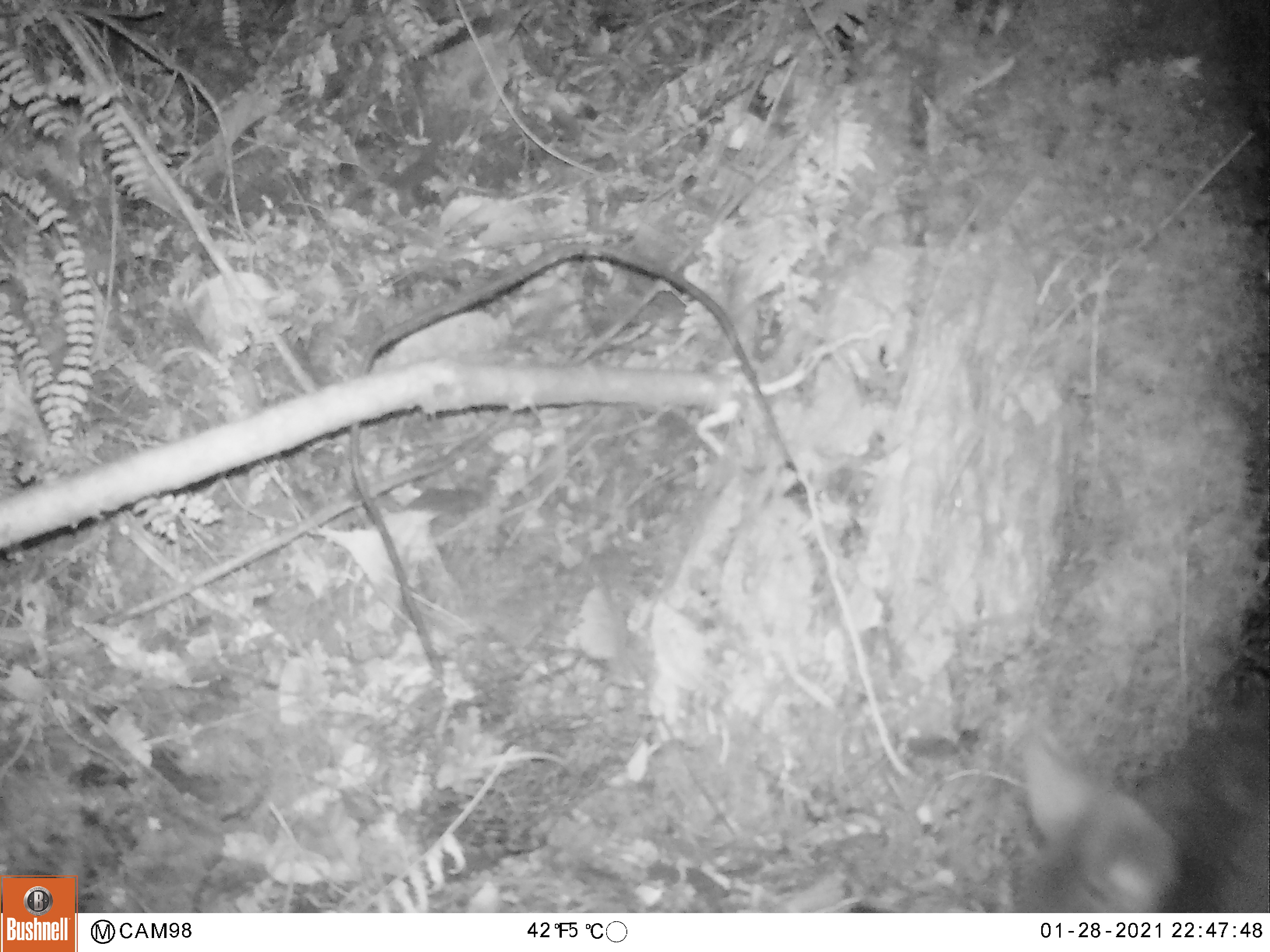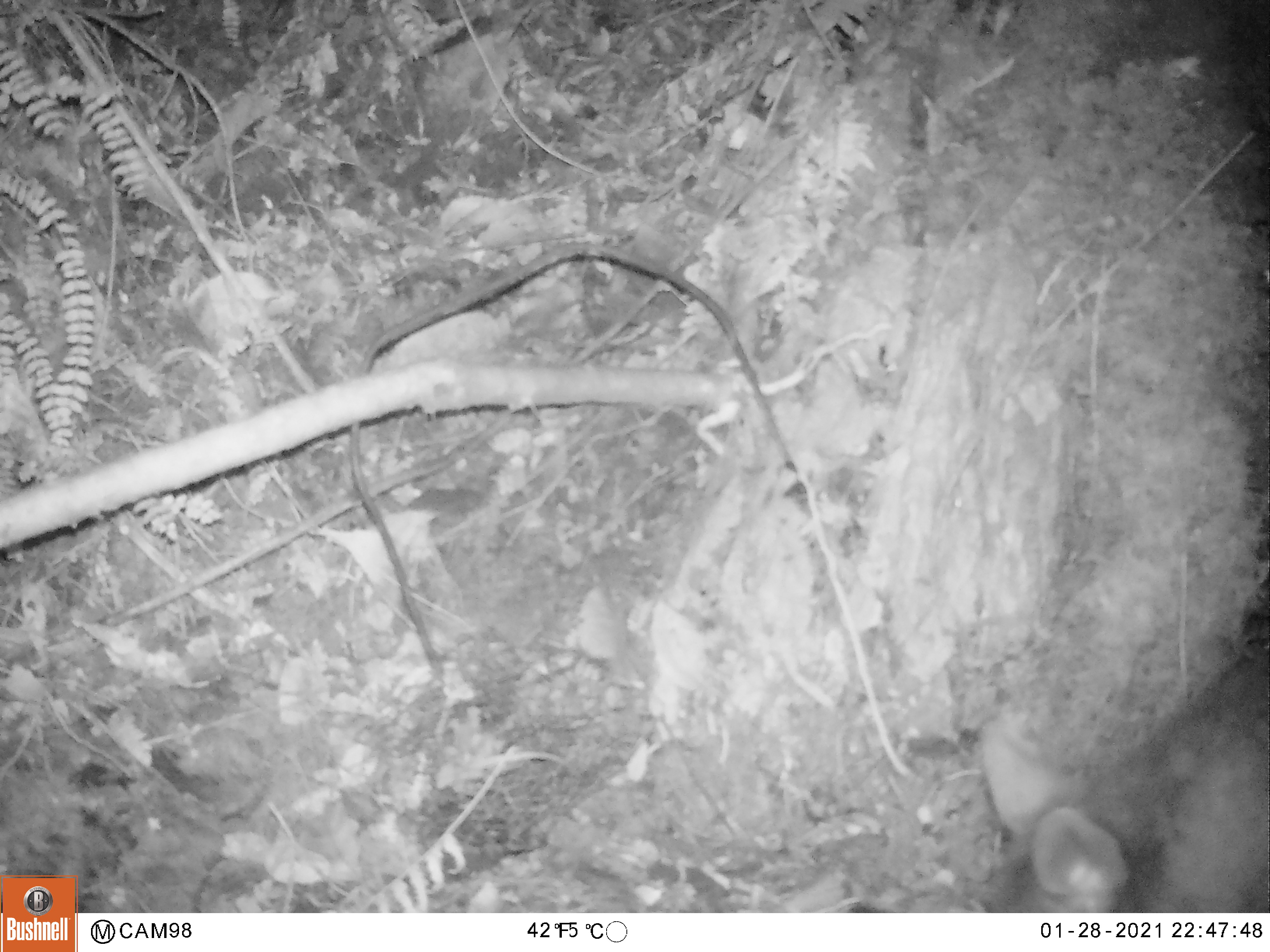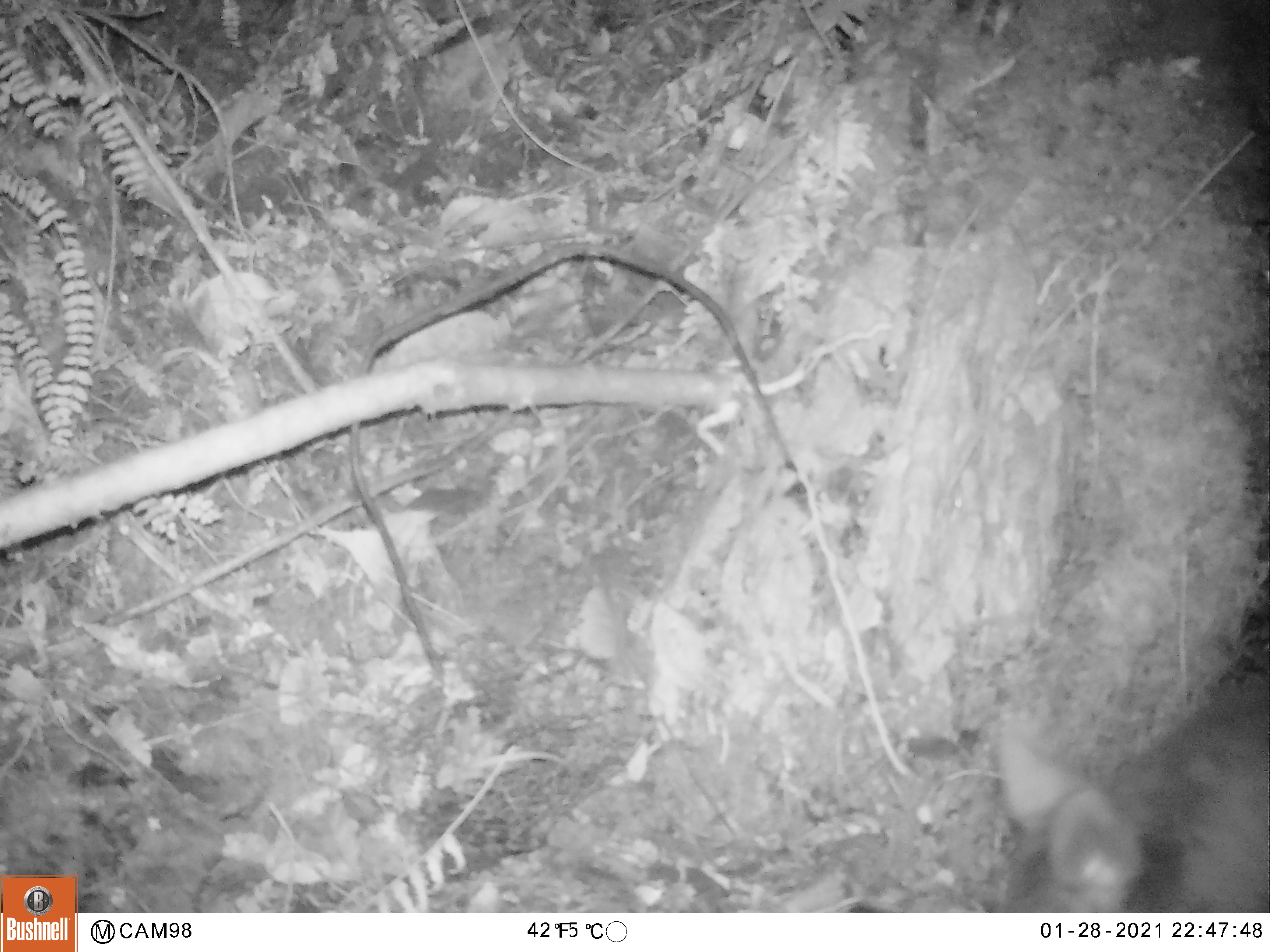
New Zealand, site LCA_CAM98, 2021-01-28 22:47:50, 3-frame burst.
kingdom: Animalia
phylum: Chordata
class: Mammalia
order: Diprotodontia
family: Phalangeridae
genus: Trichosurus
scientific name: Trichosurus vulpecula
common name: common brushtail possum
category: possum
Possum (common brushtail possum) (Trichosurus vulpecula).